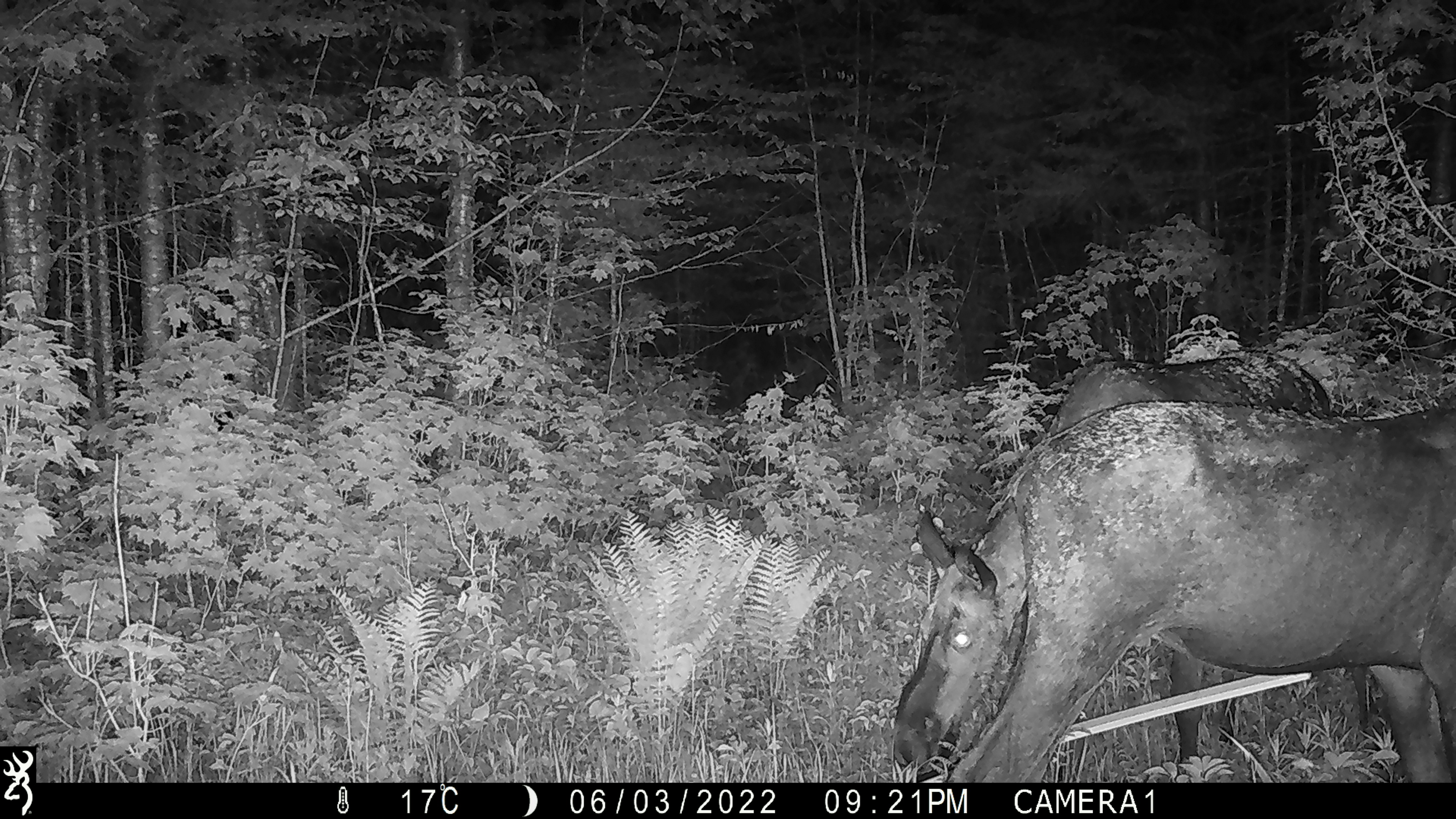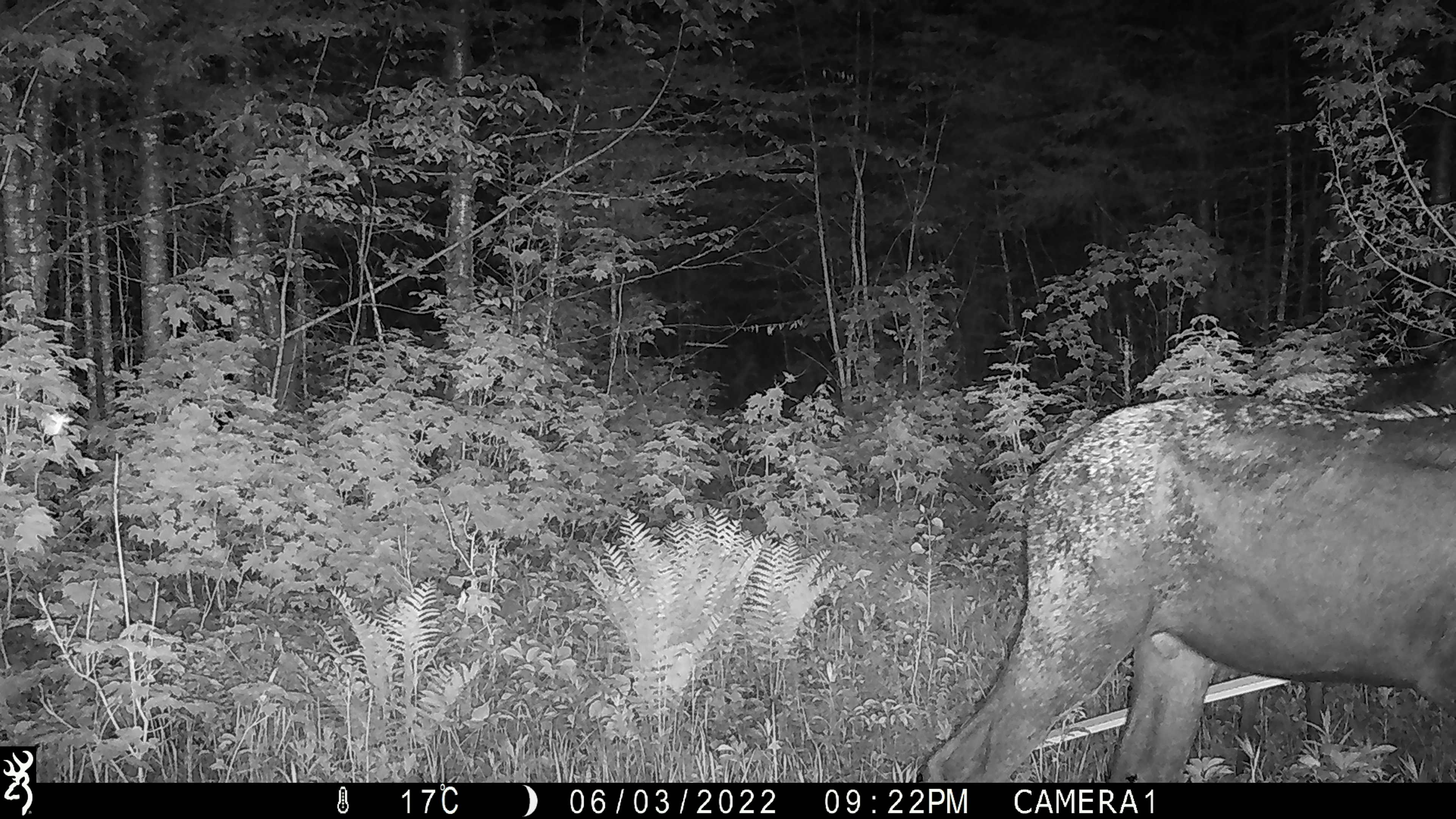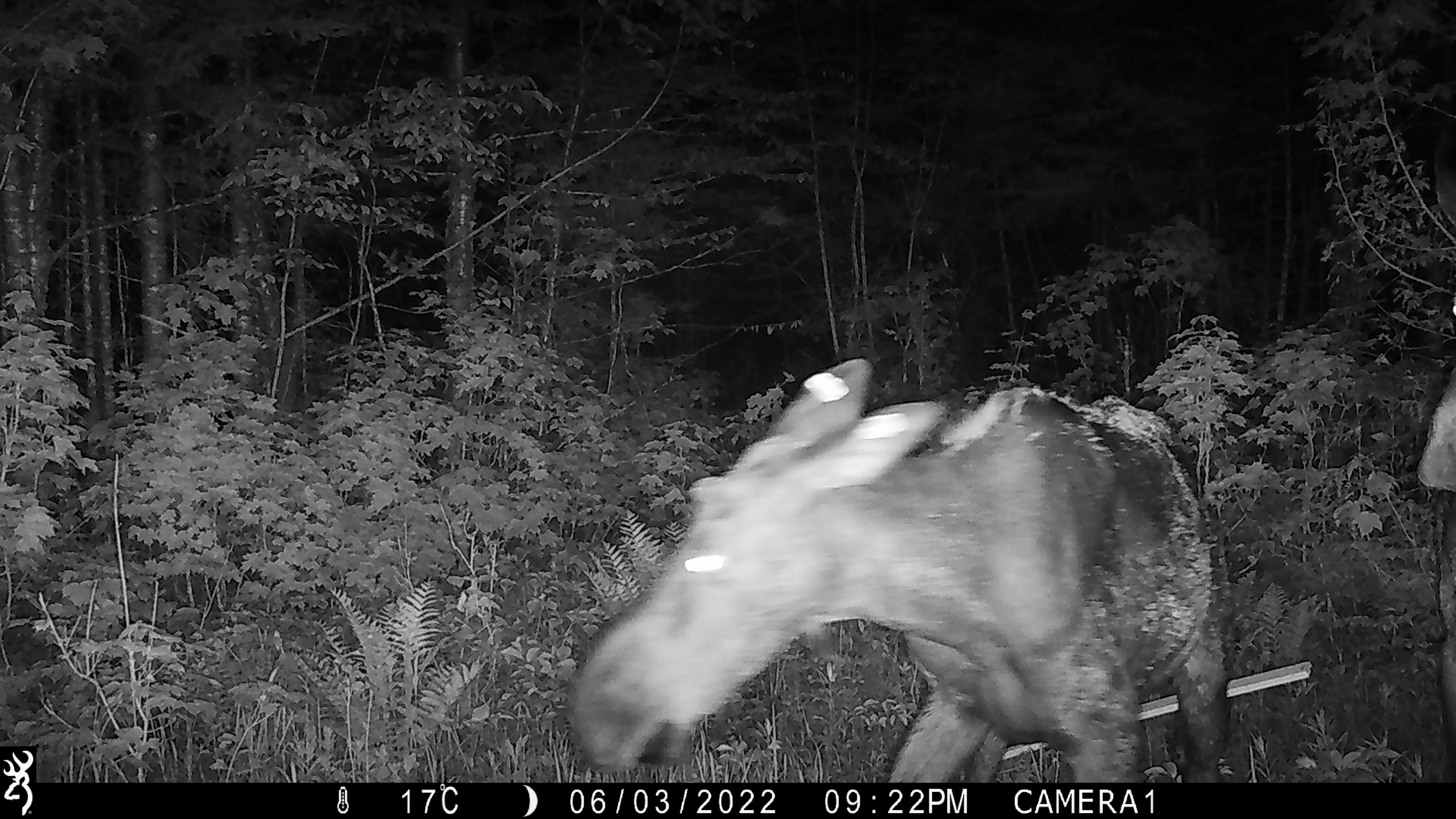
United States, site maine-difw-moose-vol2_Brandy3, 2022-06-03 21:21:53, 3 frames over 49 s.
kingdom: Animalia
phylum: Chordata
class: Mammalia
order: Artiodactyla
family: Cervidae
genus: Alces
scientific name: Alces alces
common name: moose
Moose (Alces alces).